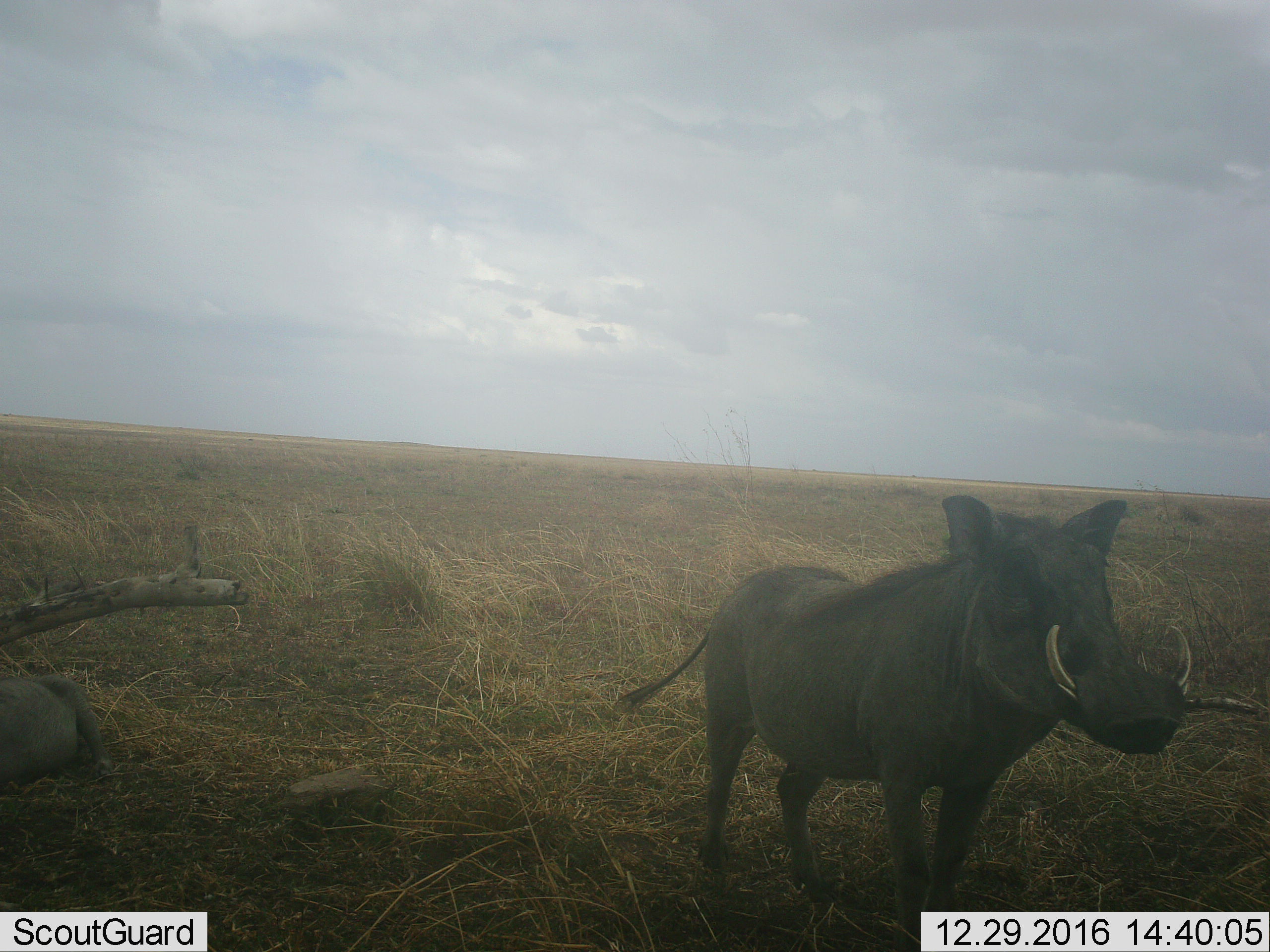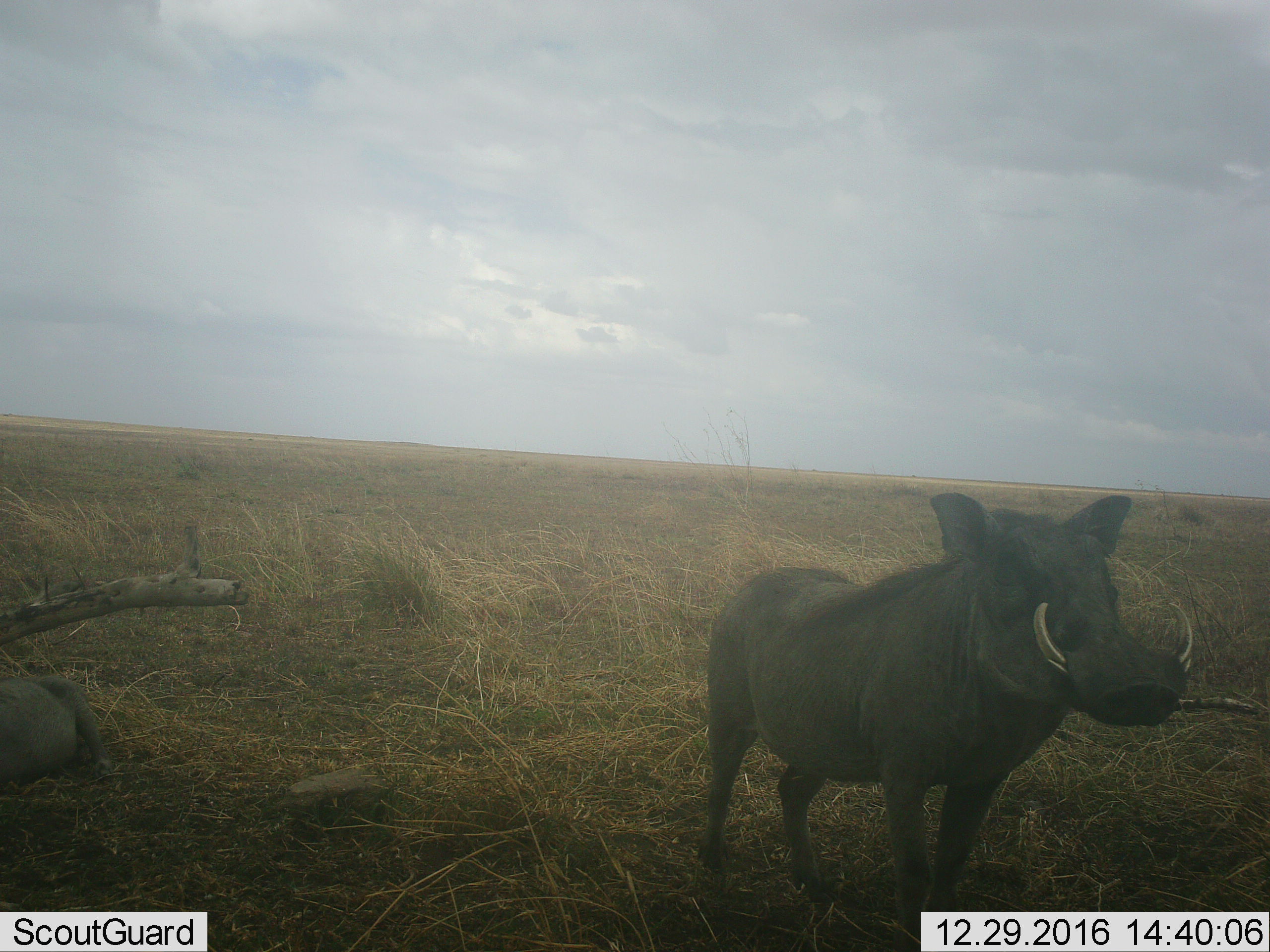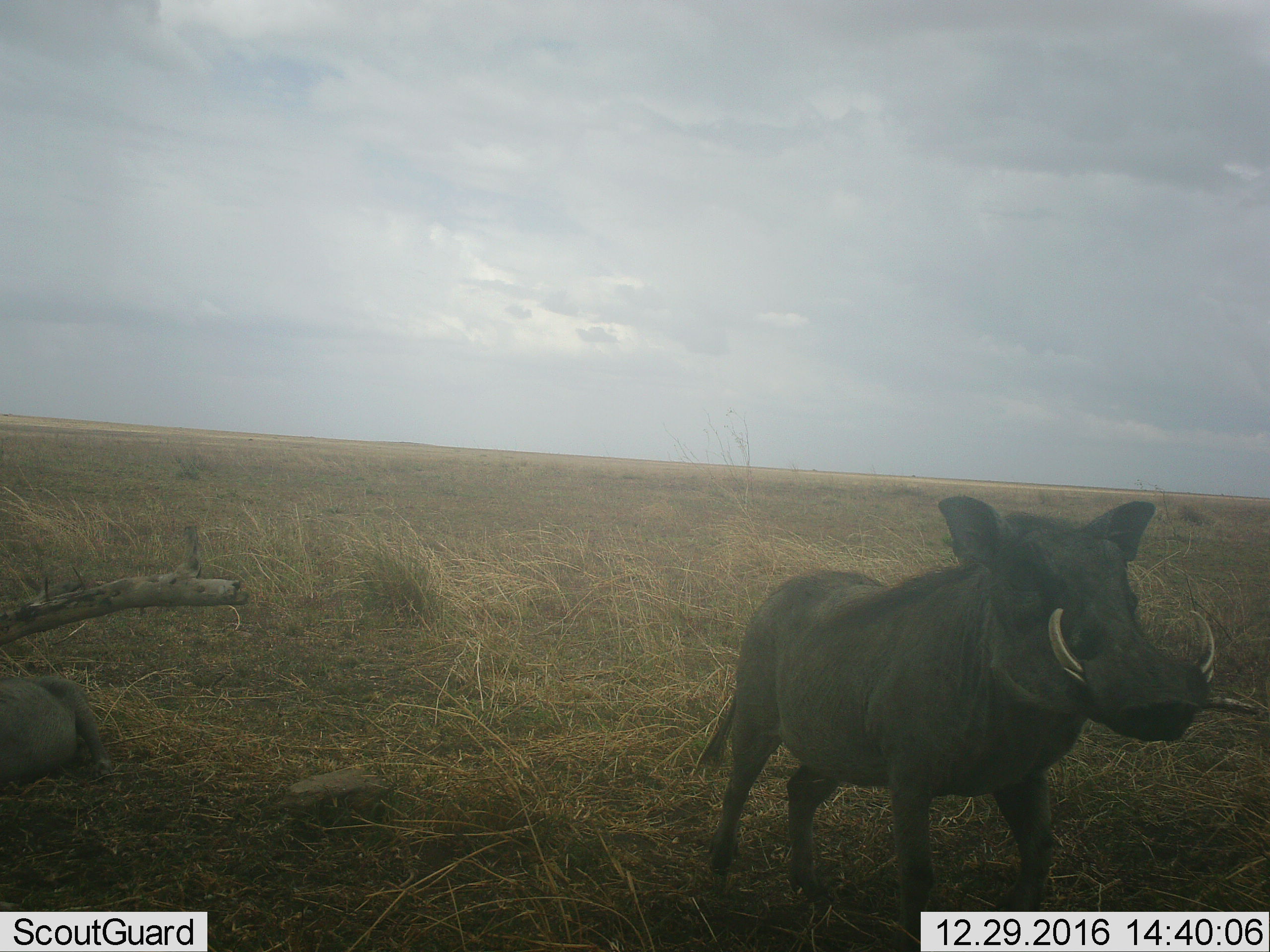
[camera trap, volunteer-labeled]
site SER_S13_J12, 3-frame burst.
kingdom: Animalia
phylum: Chordata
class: Mammalia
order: Artiodactyla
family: Suidae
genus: Phacochoerus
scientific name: Phacochoerus africanus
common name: warthog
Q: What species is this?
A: Warthog (Phacochoerus africanus).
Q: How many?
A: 1.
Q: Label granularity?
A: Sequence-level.